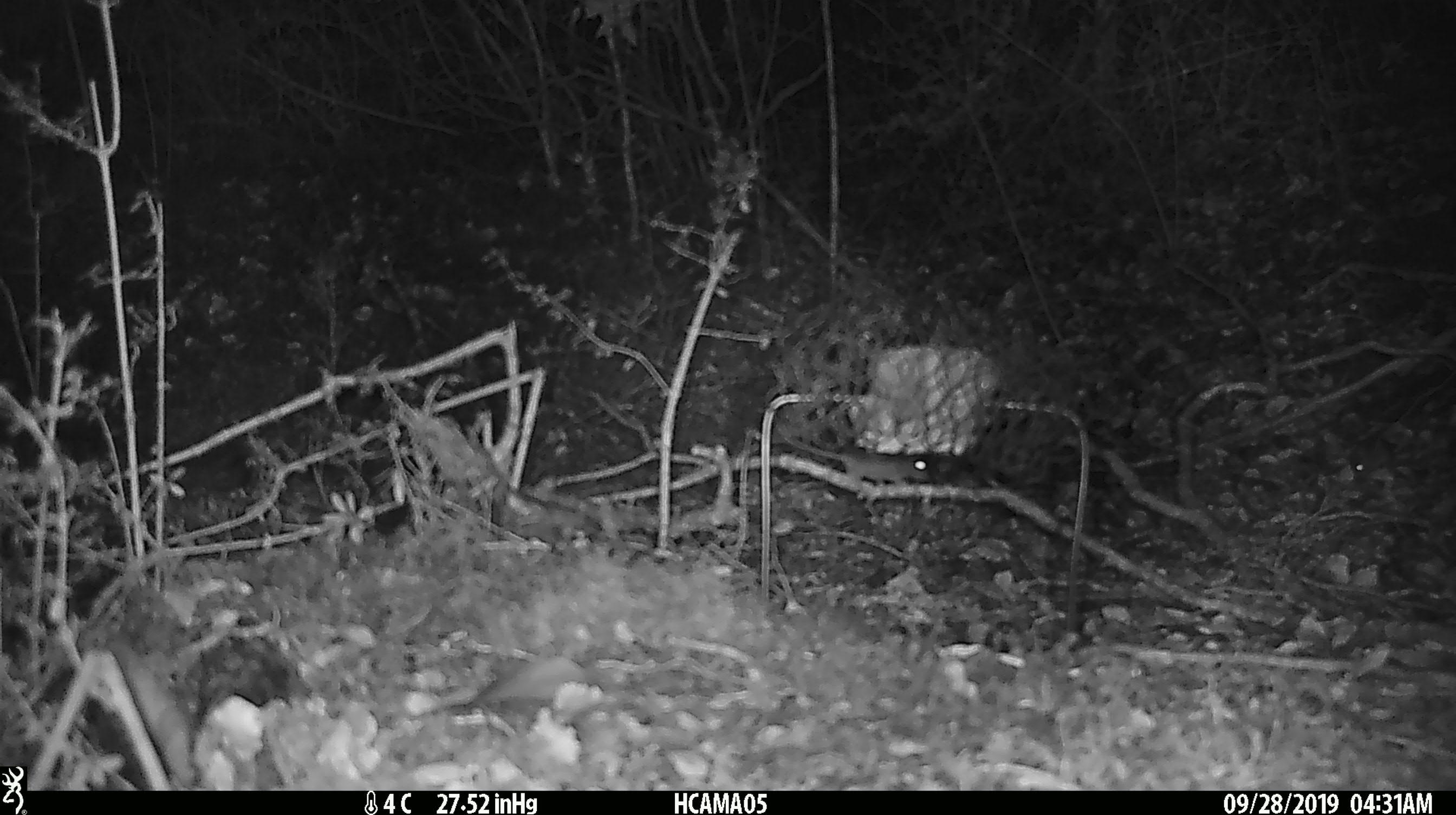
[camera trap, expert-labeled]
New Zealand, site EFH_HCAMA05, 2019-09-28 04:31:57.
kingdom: Animalia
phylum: Chordata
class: Mammalia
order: Rodentia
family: Muridae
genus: Mus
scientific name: Mus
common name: mouse